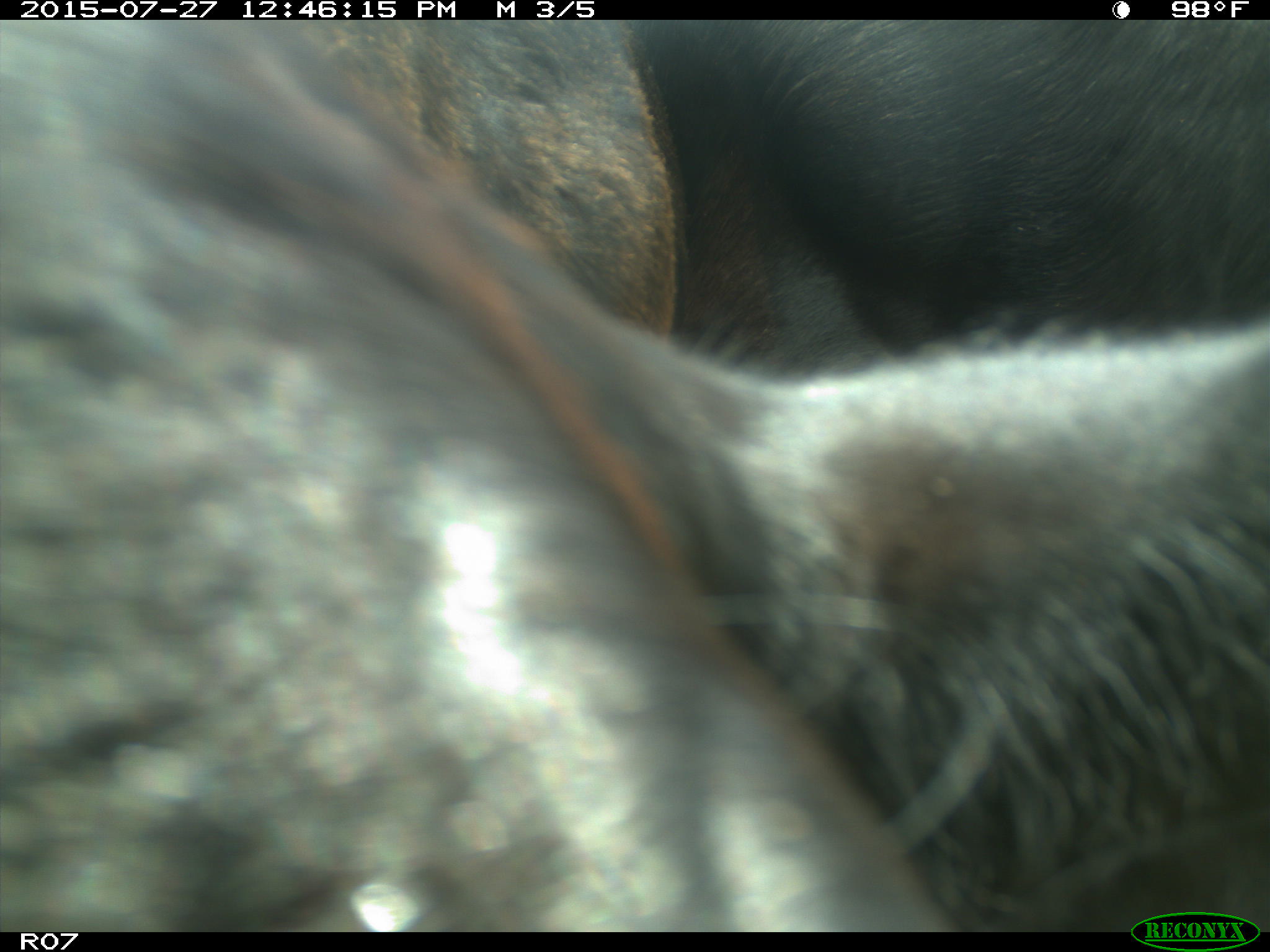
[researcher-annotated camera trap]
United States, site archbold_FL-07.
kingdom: Animalia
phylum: Chordata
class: Mammalia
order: Artiodactyla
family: Bovidae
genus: Bos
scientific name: Bos taurus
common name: domestic cow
Bos taurus (domestic cow).